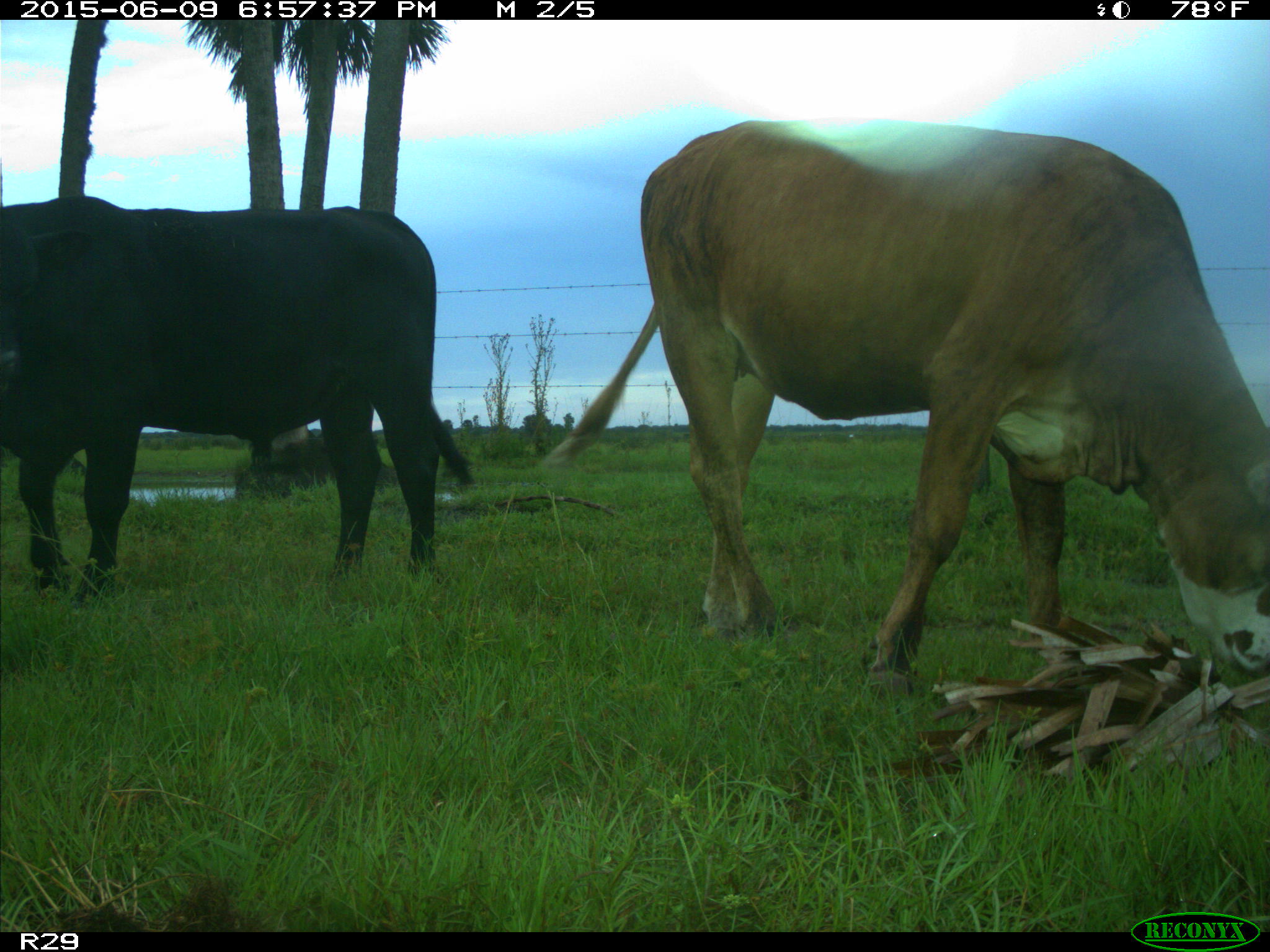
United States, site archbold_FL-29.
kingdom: Animalia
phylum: Chordata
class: Mammalia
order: Artiodactyla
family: Bovidae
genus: Bos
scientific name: Bos taurus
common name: domestic cow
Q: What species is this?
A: Bos taurus (domestic cow).